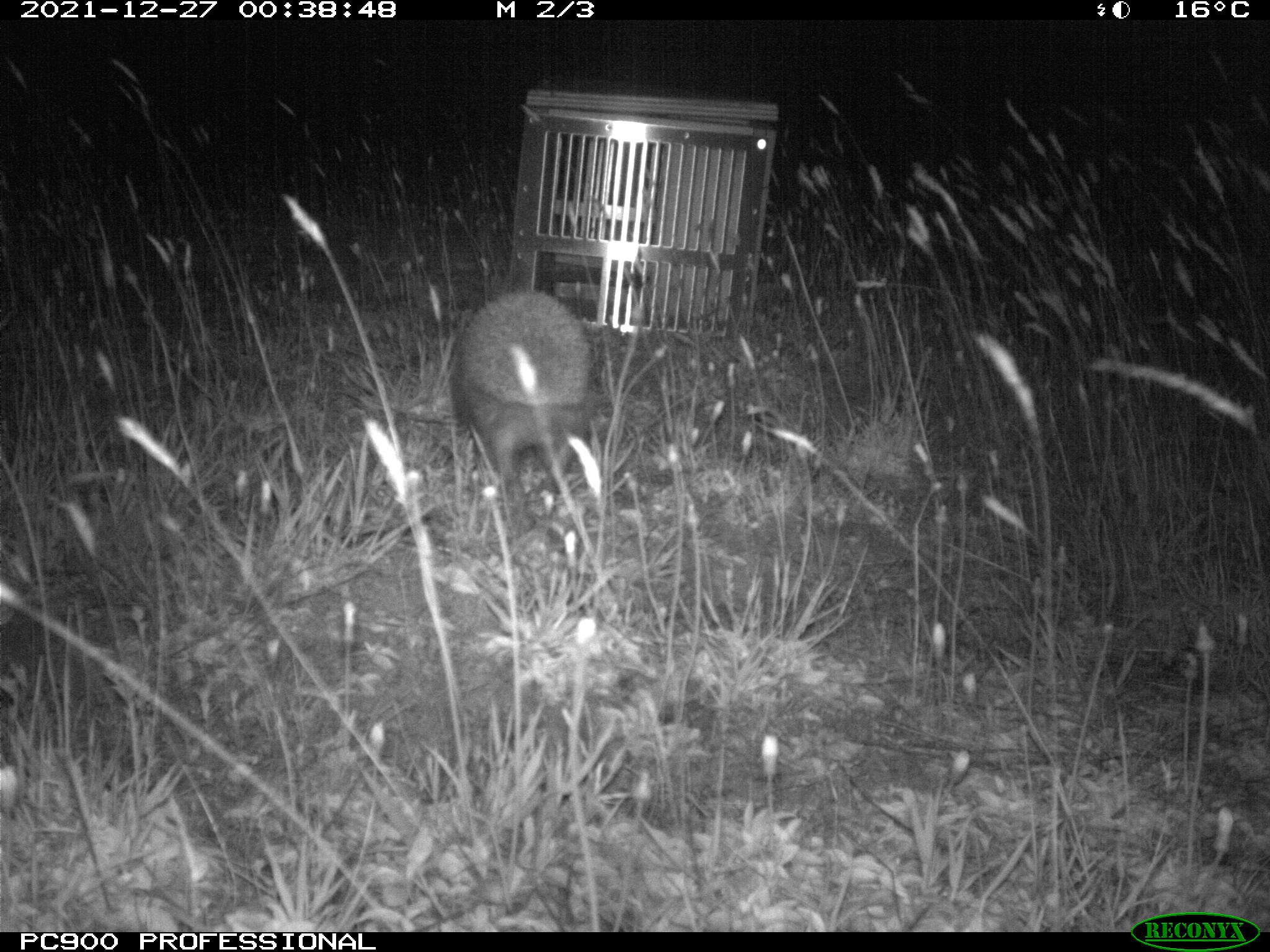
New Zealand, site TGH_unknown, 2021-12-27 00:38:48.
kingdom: Animalia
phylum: Chordata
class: Mammalia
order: Eulipotyphla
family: Erinaceidae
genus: Erinaceus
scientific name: Erinaceus europaeus europaeus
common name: european hedgehog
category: hedgehog